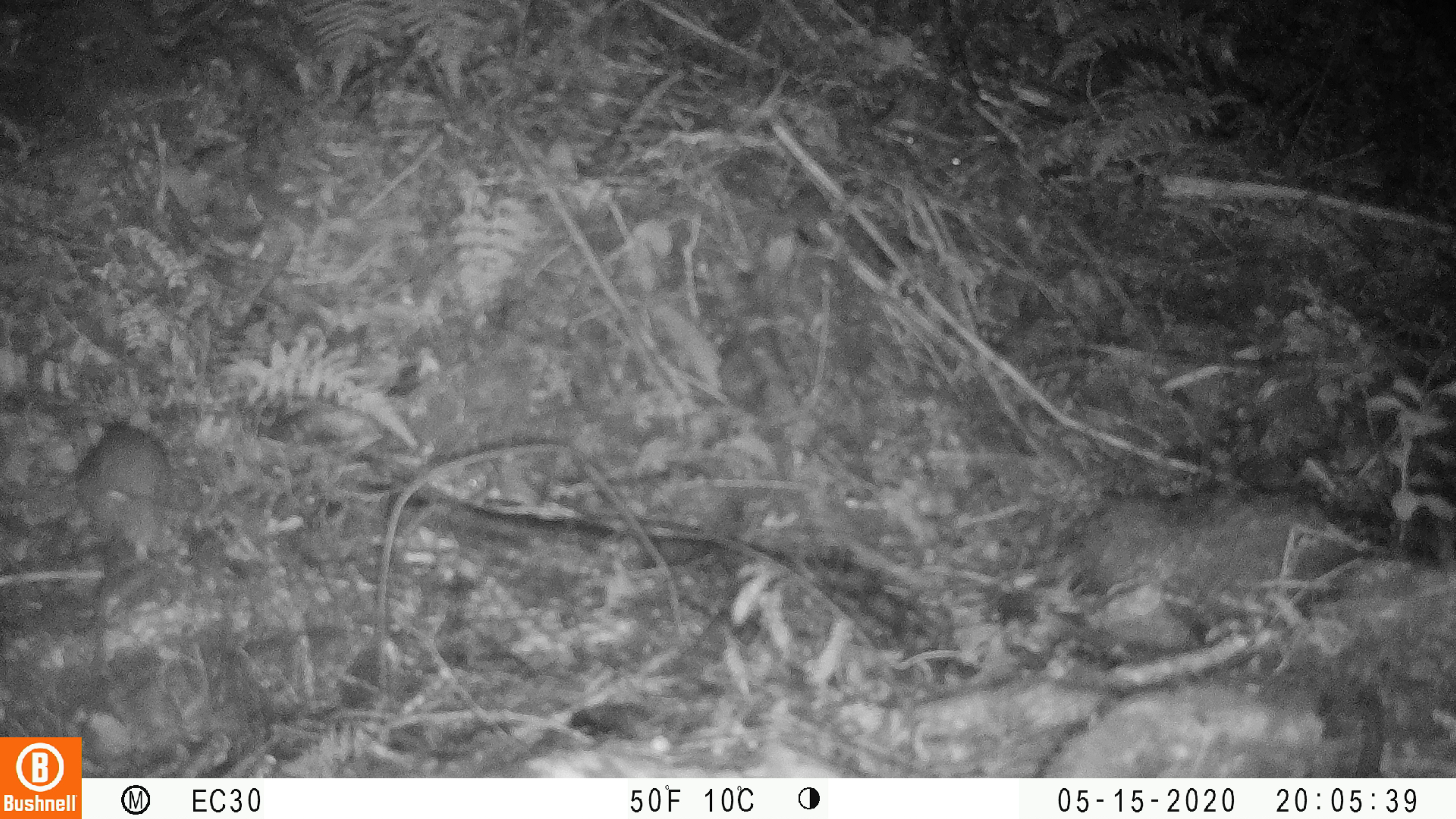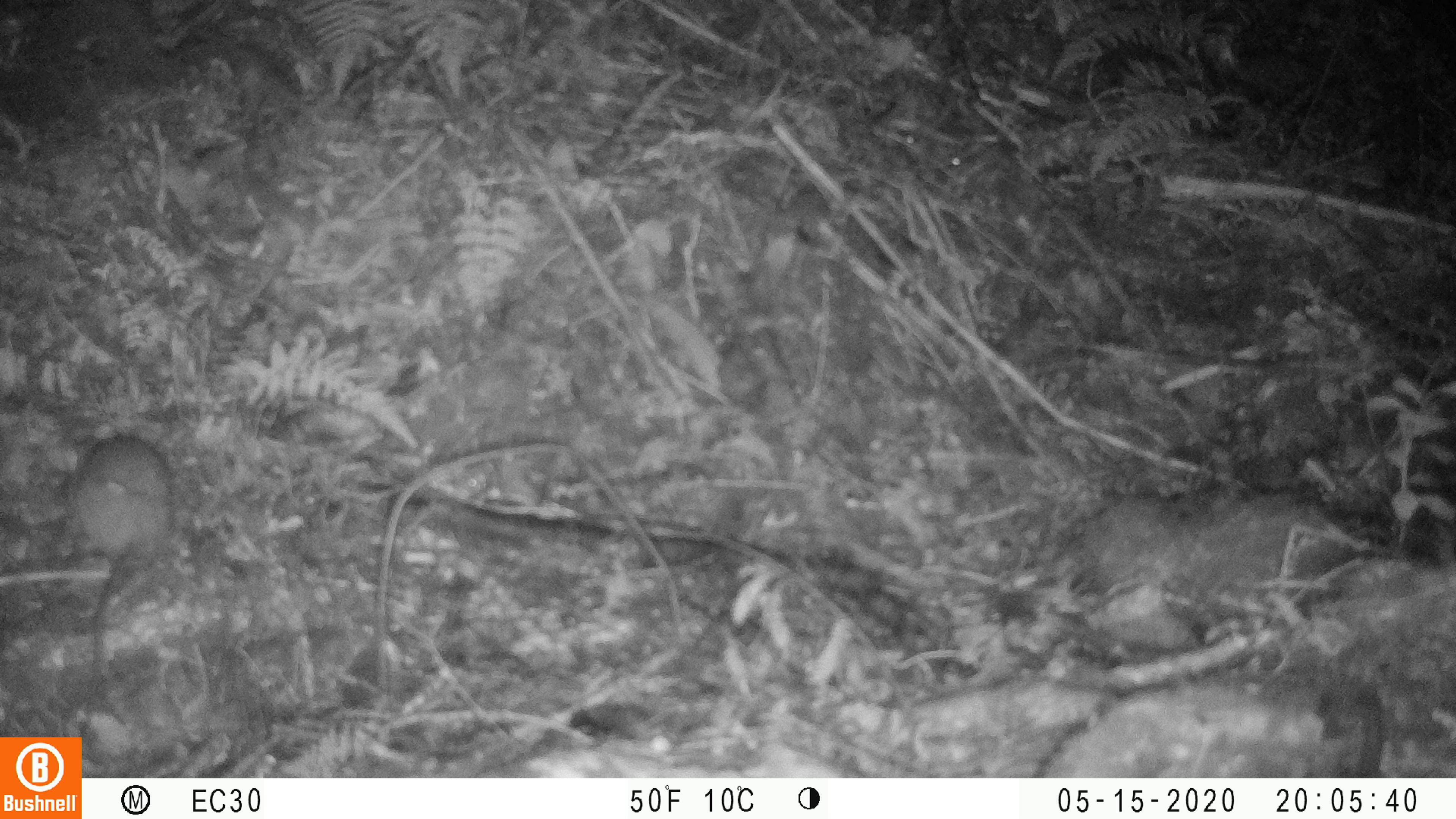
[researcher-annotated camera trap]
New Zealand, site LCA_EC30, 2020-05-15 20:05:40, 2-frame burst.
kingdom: Animalia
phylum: Chordata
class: Mammalia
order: Rodentia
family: Muridae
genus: Rattus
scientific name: Rattus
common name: rat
Rat (Rattus).